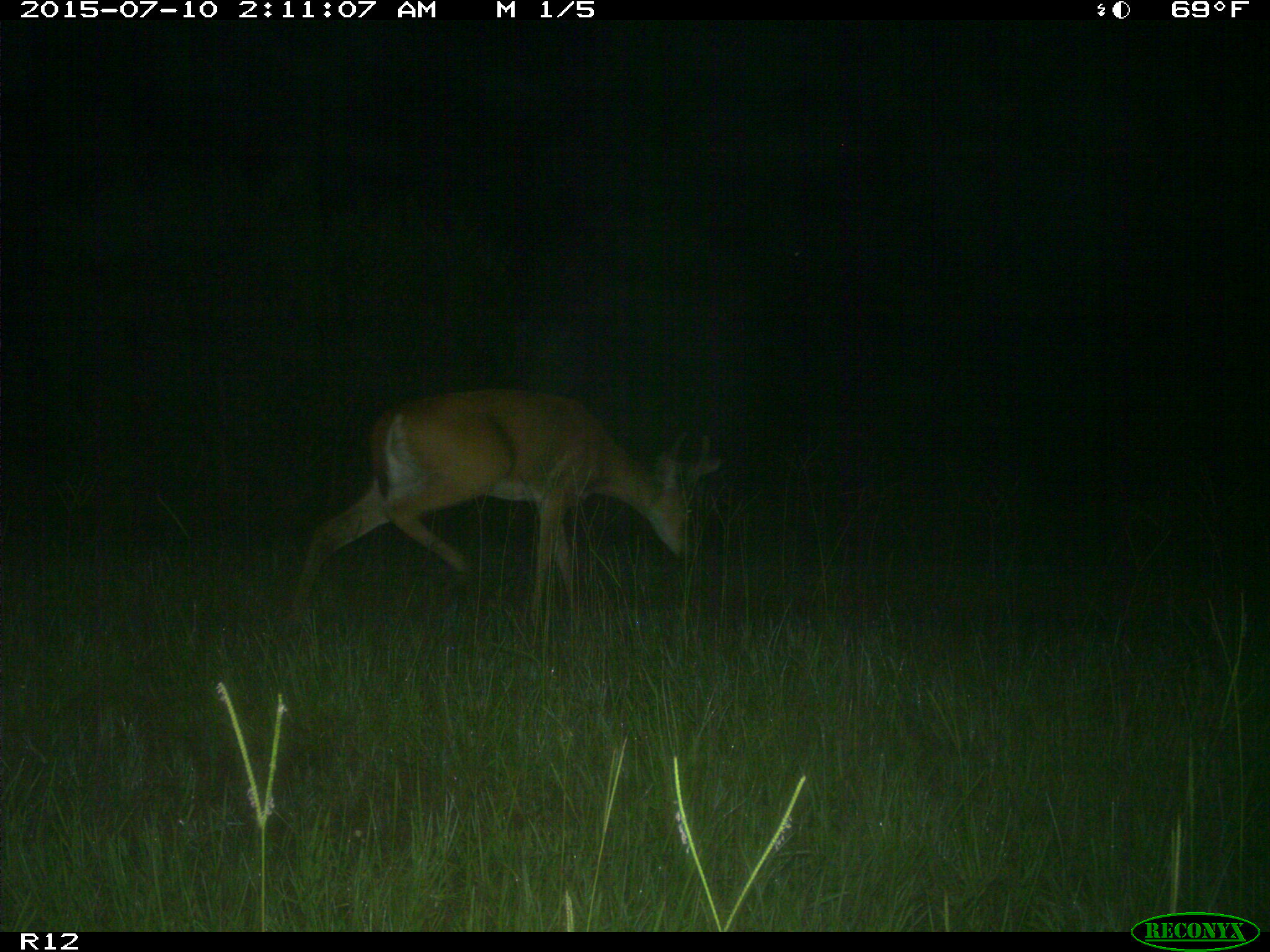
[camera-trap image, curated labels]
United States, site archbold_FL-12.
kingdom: Animalia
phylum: Chordata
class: Mammalia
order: Artiodactyla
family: Cervidae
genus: Odocoileus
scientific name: Odocoileus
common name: deer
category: unidentified deer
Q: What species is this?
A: Unidentified deer (deer) (Odocoileus).